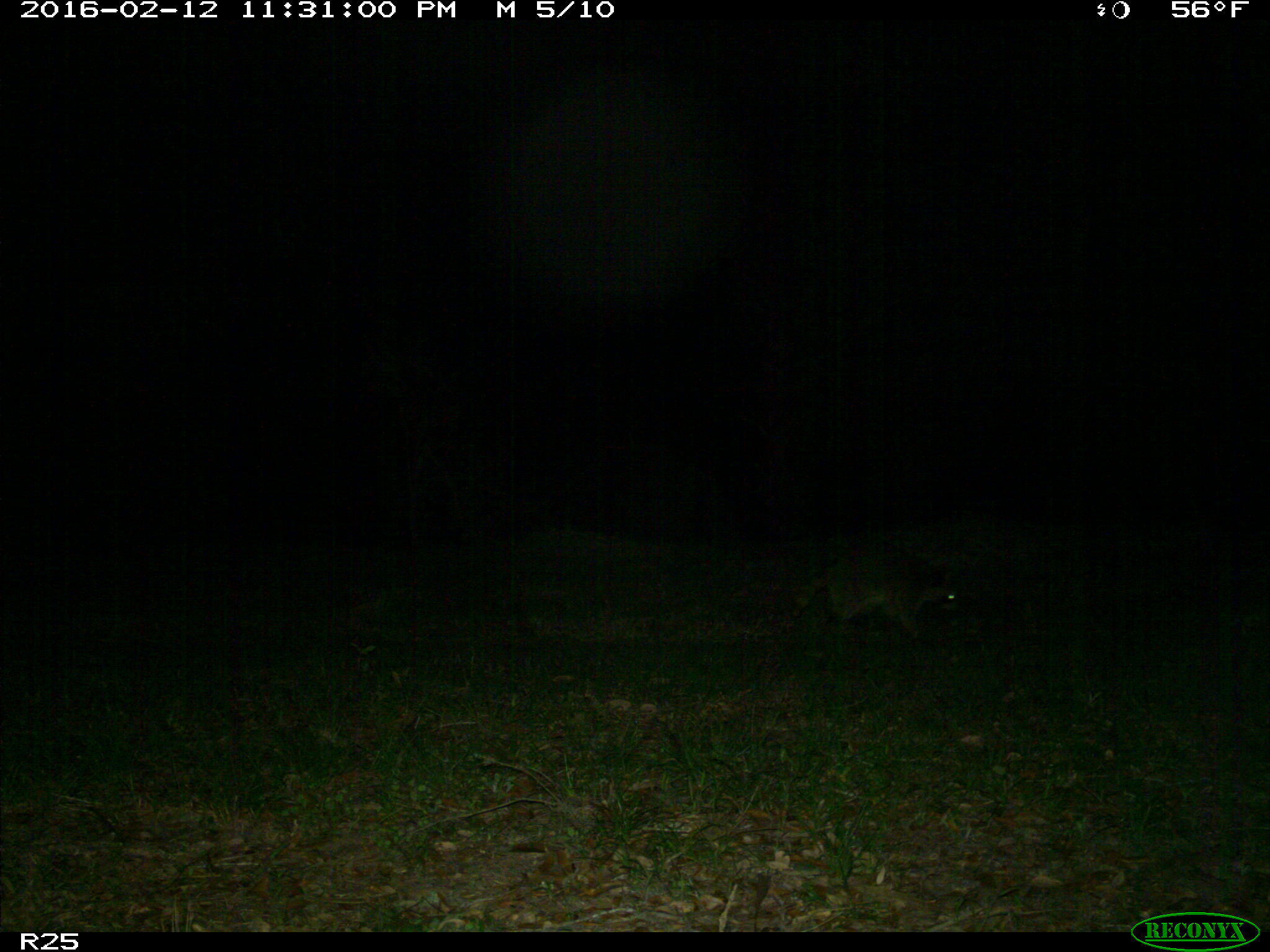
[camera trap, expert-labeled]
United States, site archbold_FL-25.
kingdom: Animalia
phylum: Chordata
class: Mammalia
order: Carnivora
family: Procyonidae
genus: Procyon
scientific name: Procyon lotor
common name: common raccoon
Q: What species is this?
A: Procyon lotor (common raccoon).